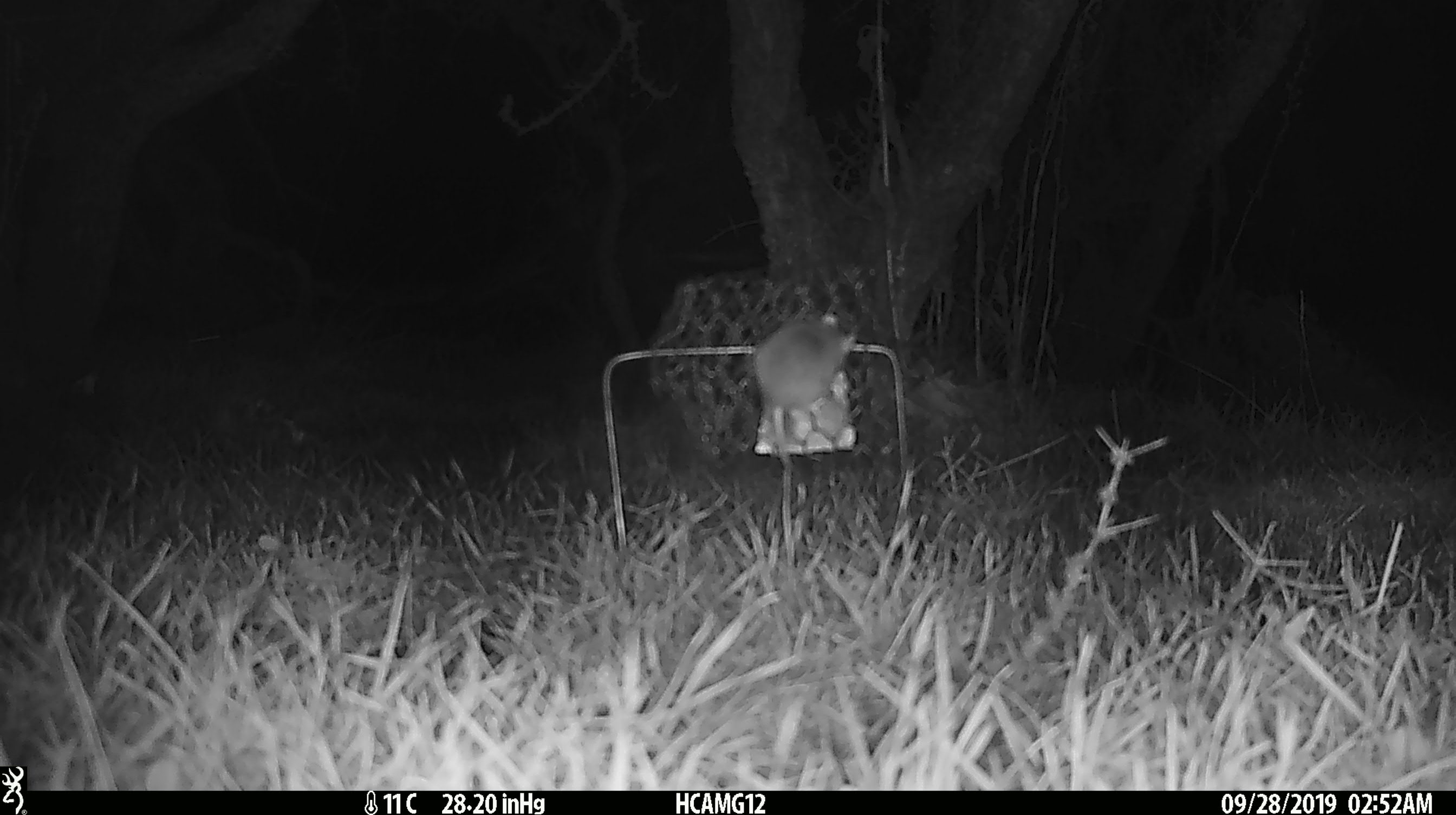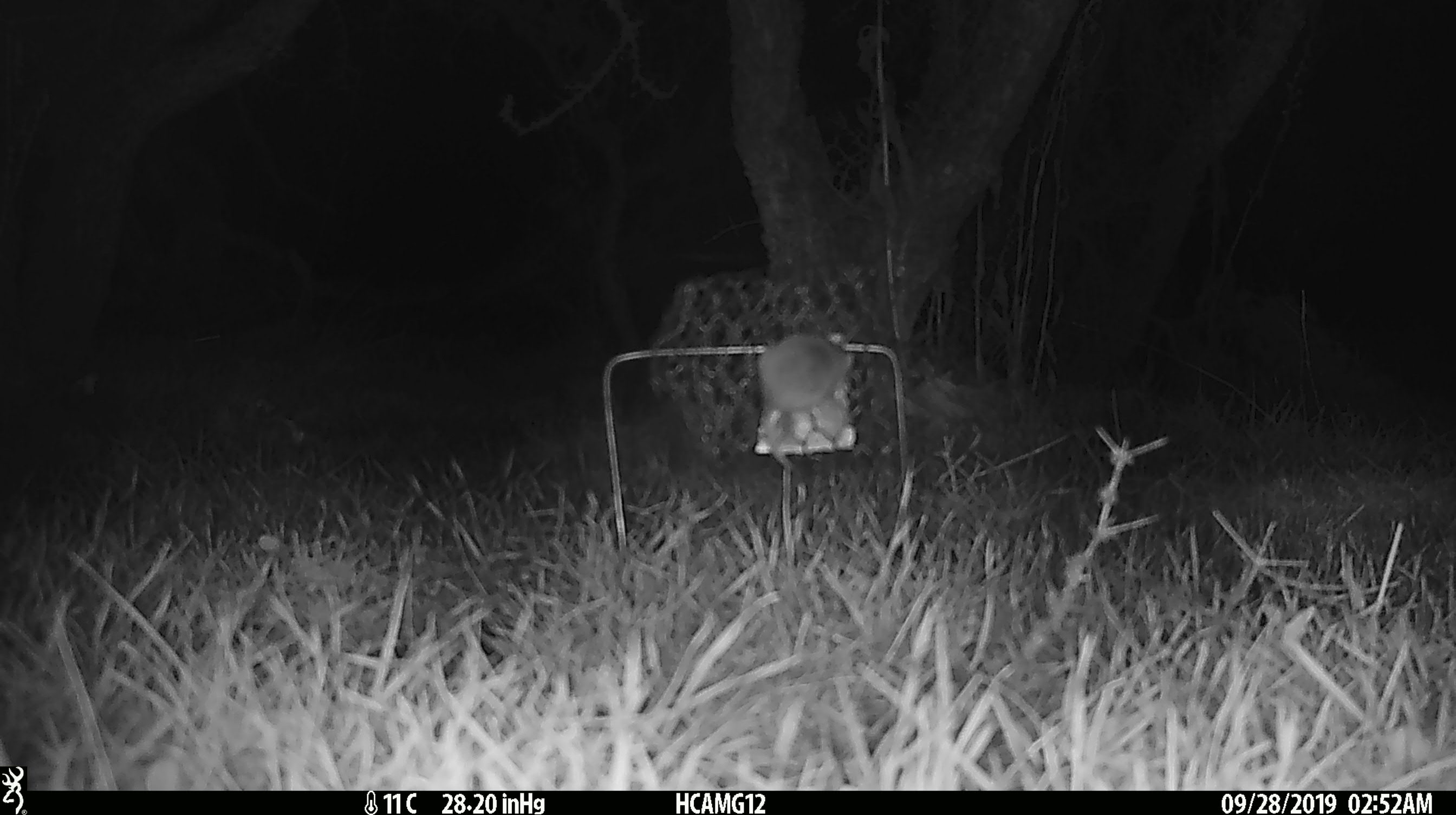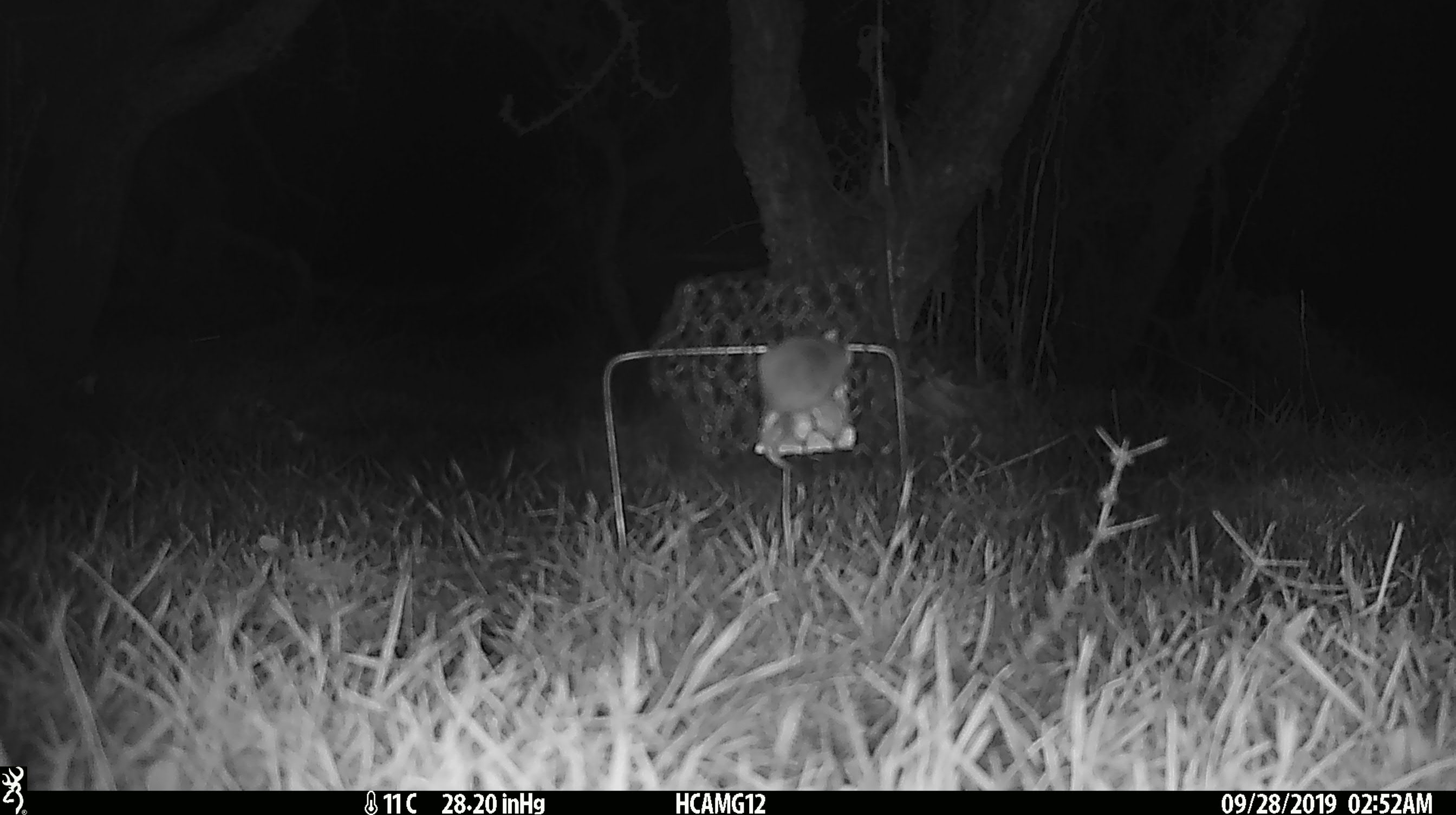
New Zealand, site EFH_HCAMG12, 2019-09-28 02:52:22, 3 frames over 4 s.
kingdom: Animalia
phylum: Chordata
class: Mammalia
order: Rodentia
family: Muridae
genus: Mus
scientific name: Mus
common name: mouse